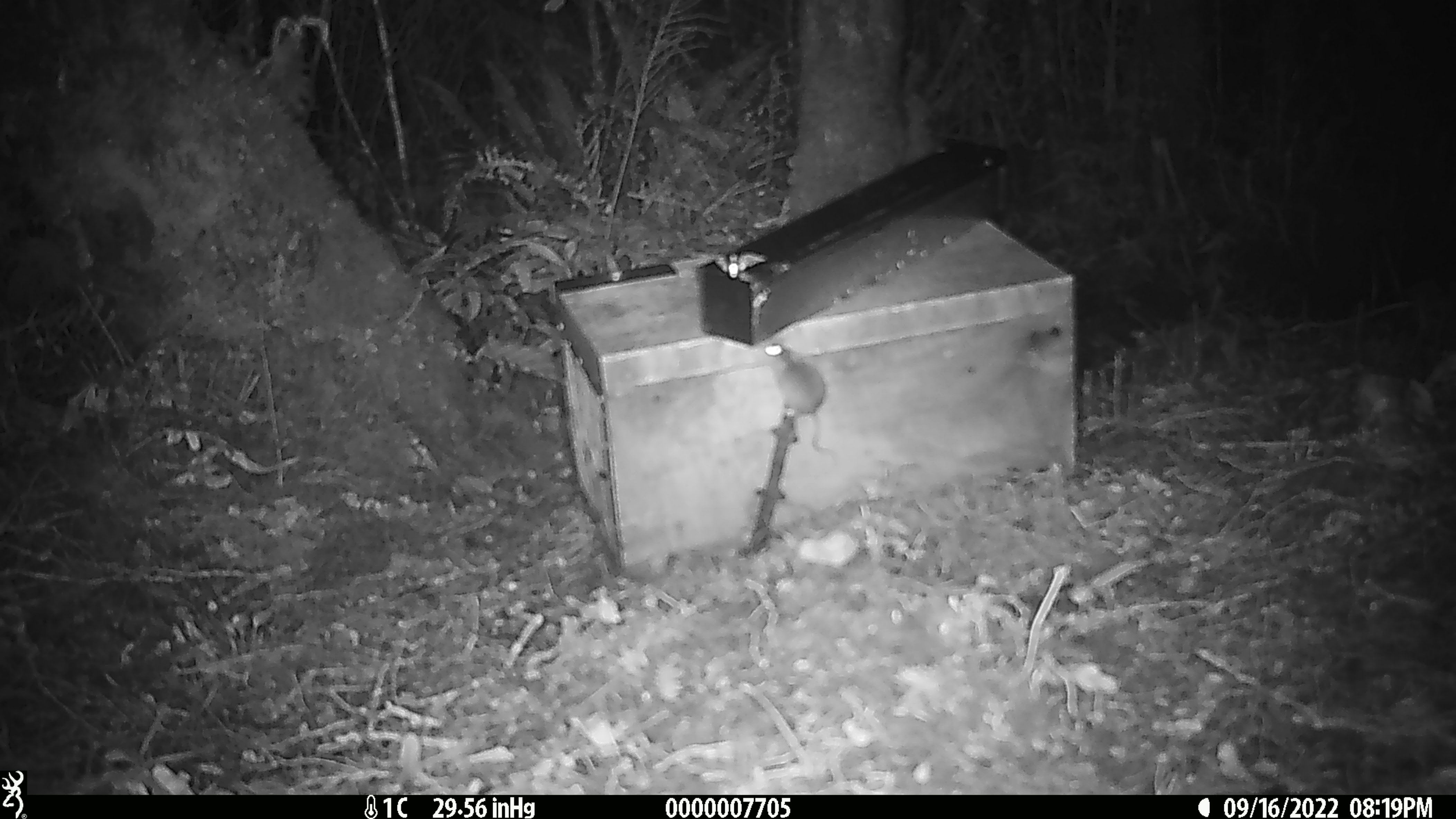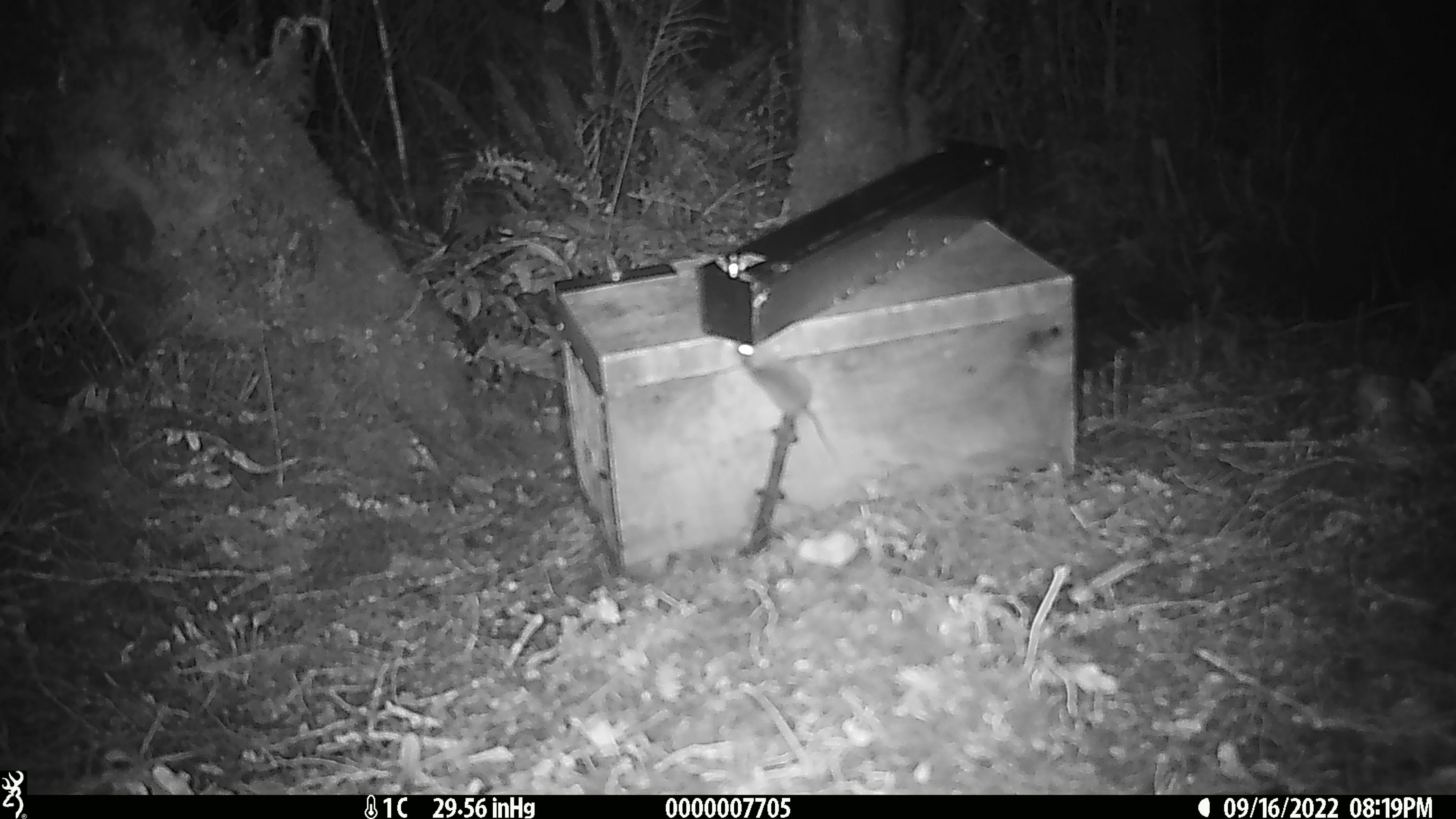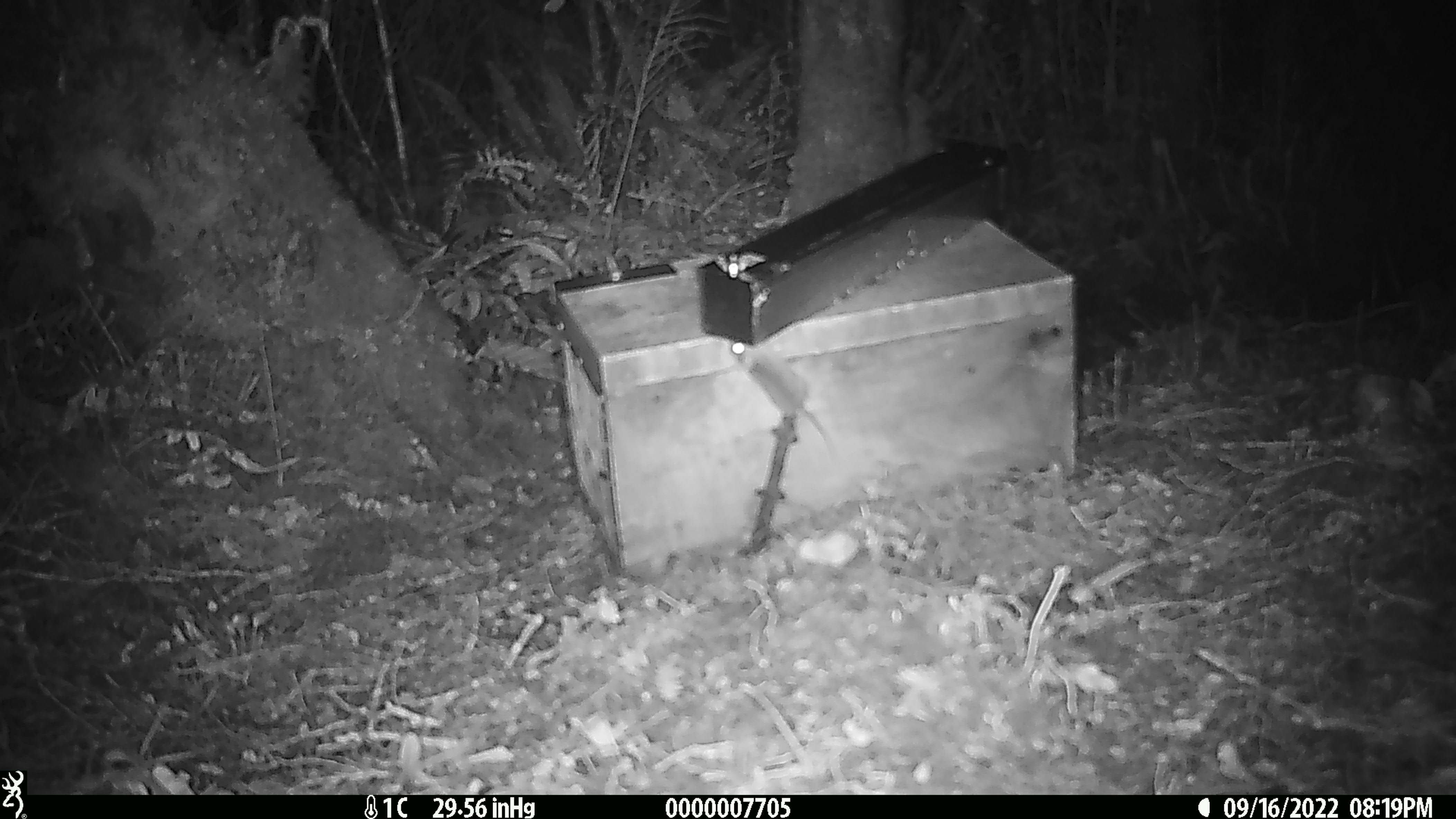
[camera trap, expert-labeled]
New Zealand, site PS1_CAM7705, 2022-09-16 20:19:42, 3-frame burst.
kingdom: Animalia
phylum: Chordata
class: Mammalia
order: Rodentia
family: Muridae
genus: Mus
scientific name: Mus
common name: mouse